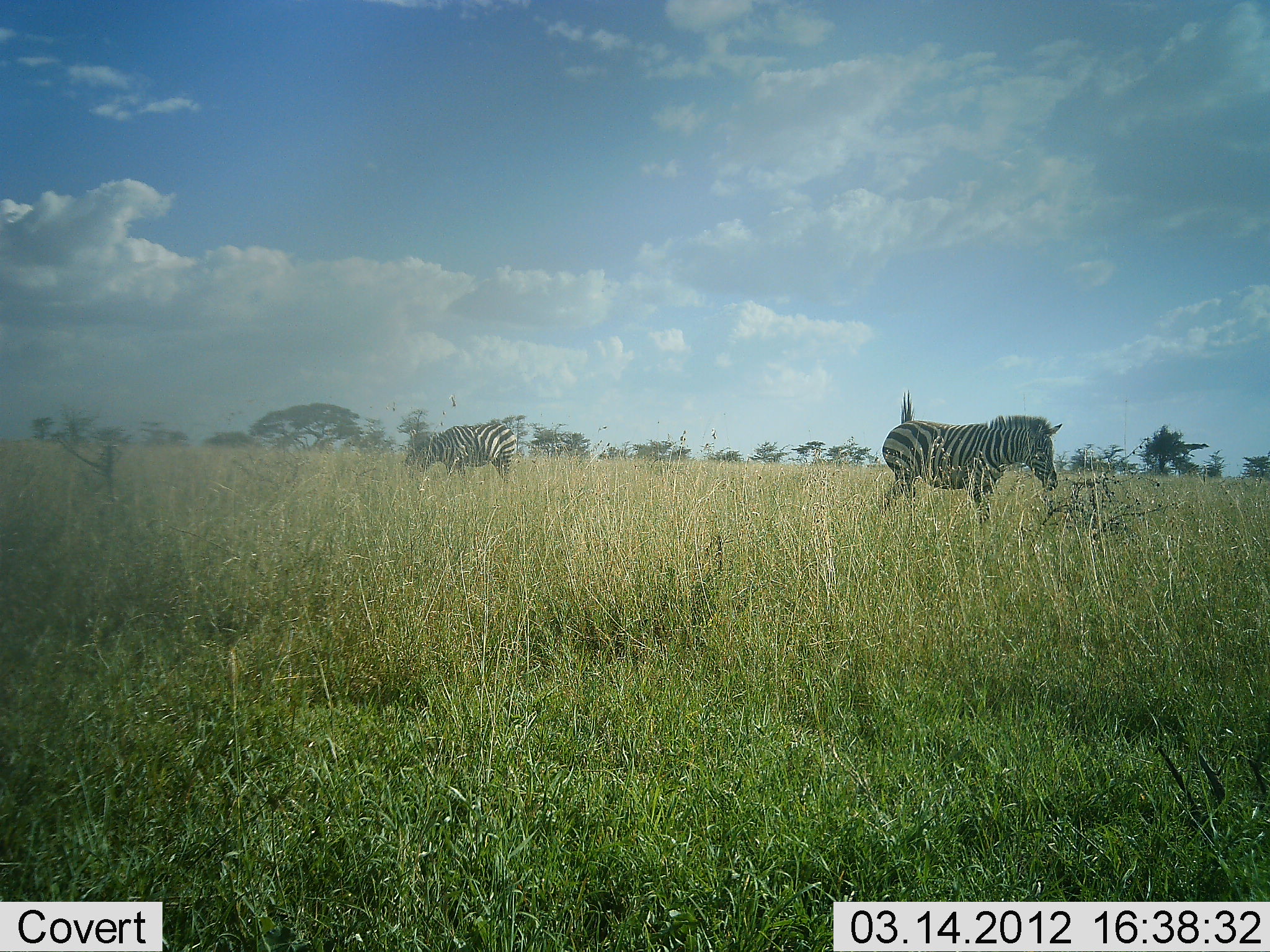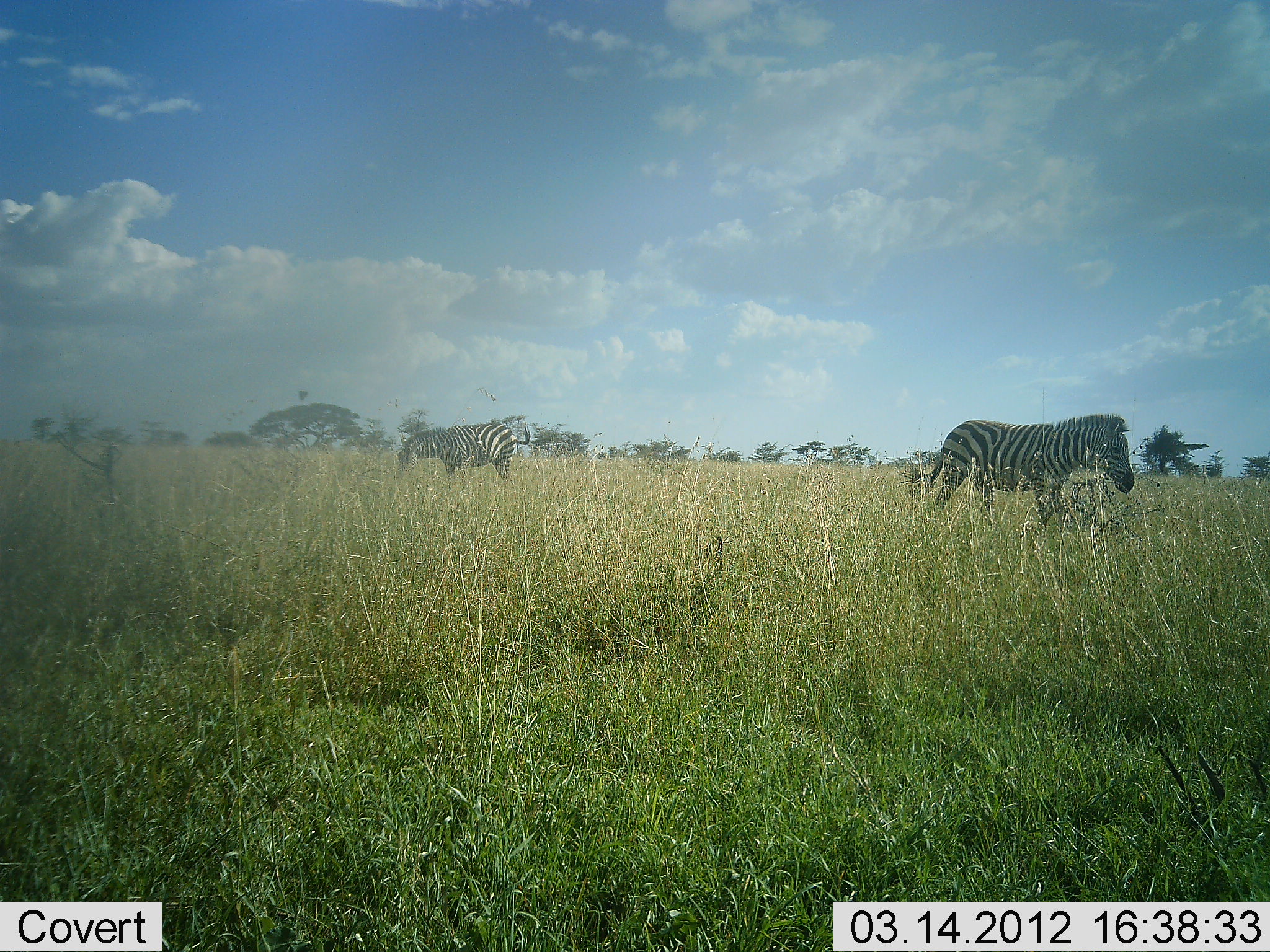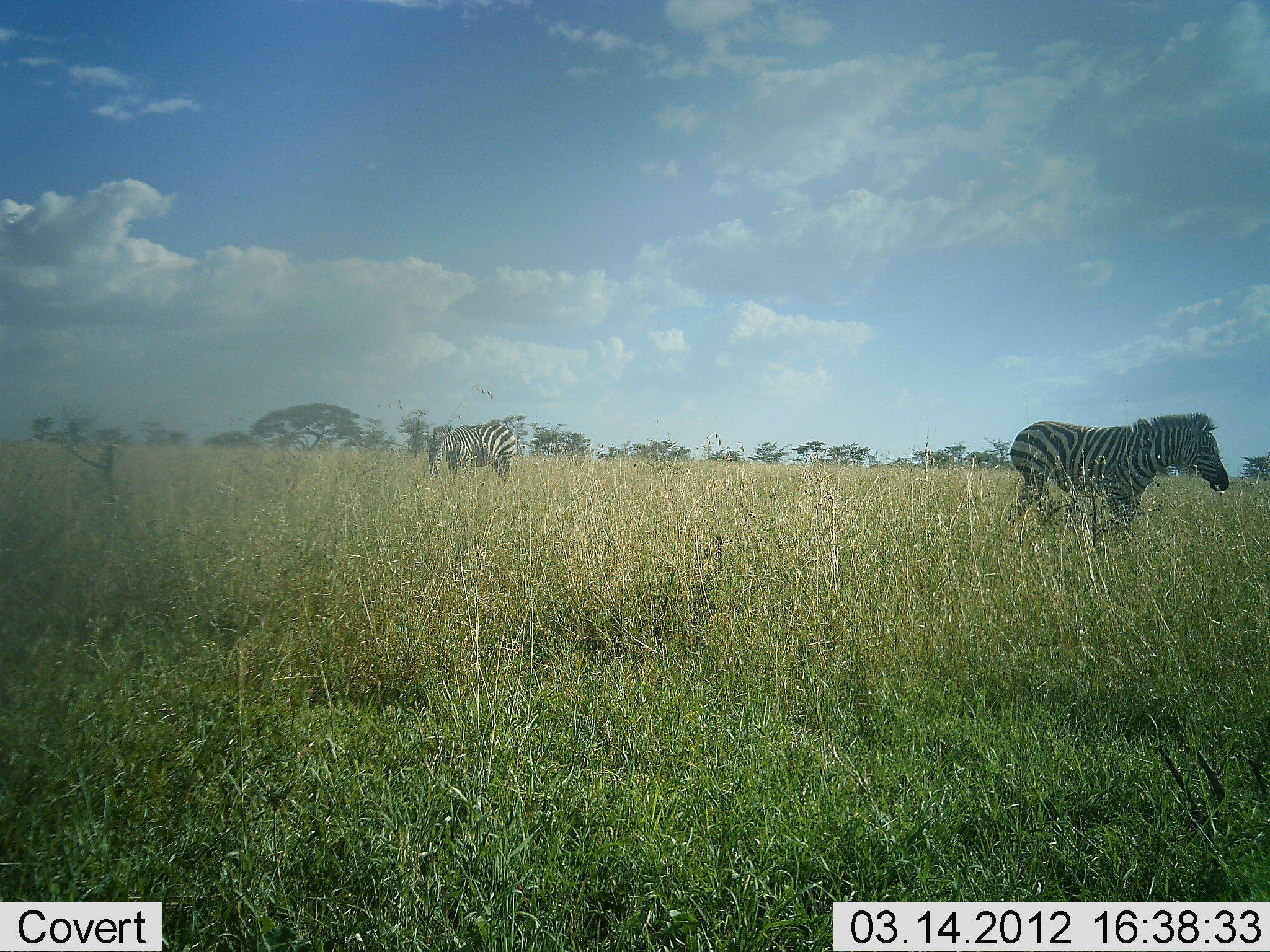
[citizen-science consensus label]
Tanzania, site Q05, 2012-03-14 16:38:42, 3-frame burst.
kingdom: Animalia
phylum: Chordata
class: Mammalia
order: Perissodactyla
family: Equidae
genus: Equus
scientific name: Equus quagga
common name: plains zebra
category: zebra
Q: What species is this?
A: Zebra (plains zebra) (Equus quagga).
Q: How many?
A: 2.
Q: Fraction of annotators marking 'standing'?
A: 29%.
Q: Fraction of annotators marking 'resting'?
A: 0%.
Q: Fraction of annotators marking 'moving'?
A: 94%.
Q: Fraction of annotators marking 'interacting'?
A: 0%.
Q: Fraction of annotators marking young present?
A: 3%.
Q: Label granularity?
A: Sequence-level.